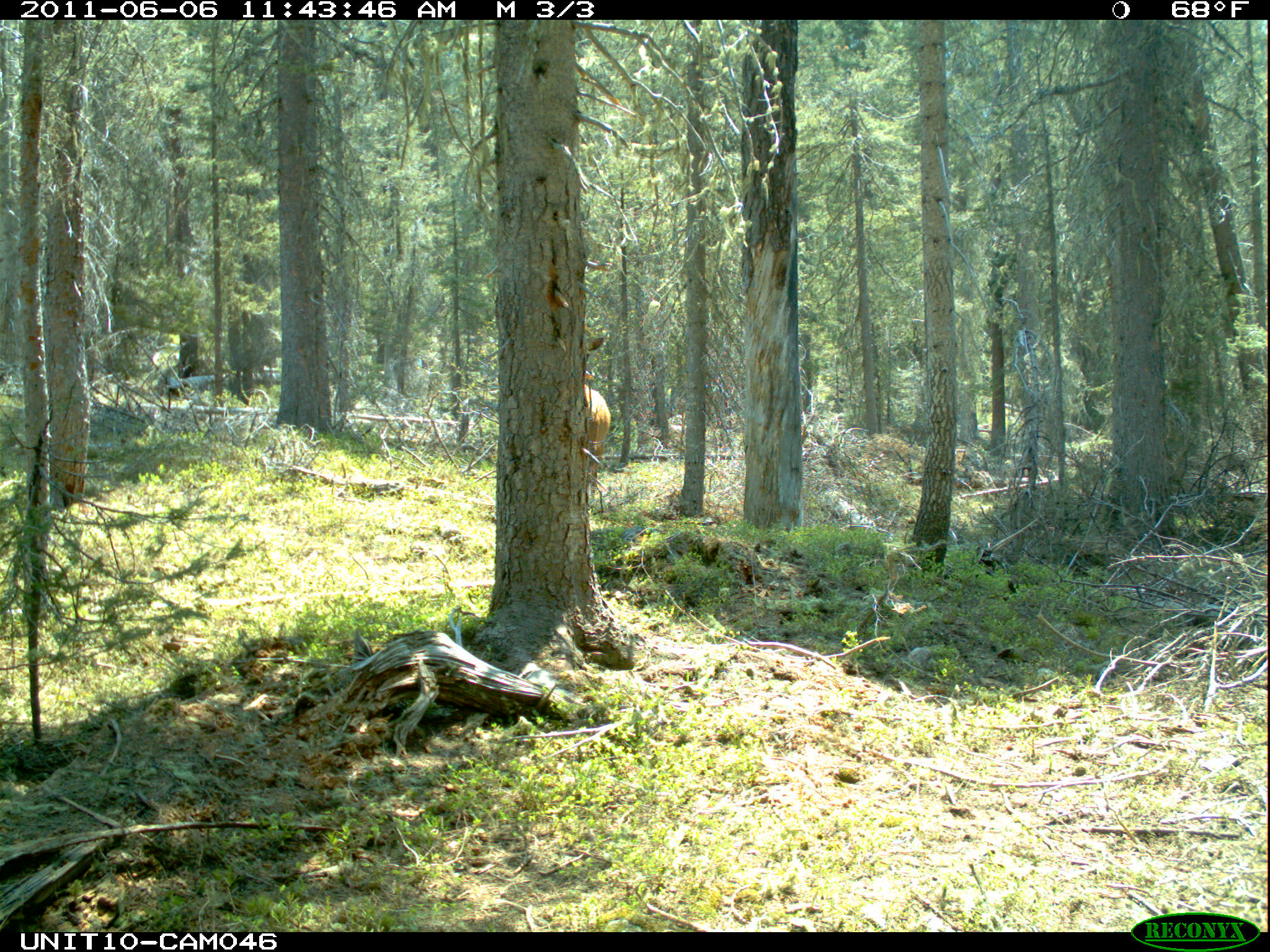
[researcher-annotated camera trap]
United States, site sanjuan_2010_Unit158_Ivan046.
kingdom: Animalia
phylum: Chordata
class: Mammalia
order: Artiodactyla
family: Cervidae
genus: Cervus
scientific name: Cervus elaphus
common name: red deer